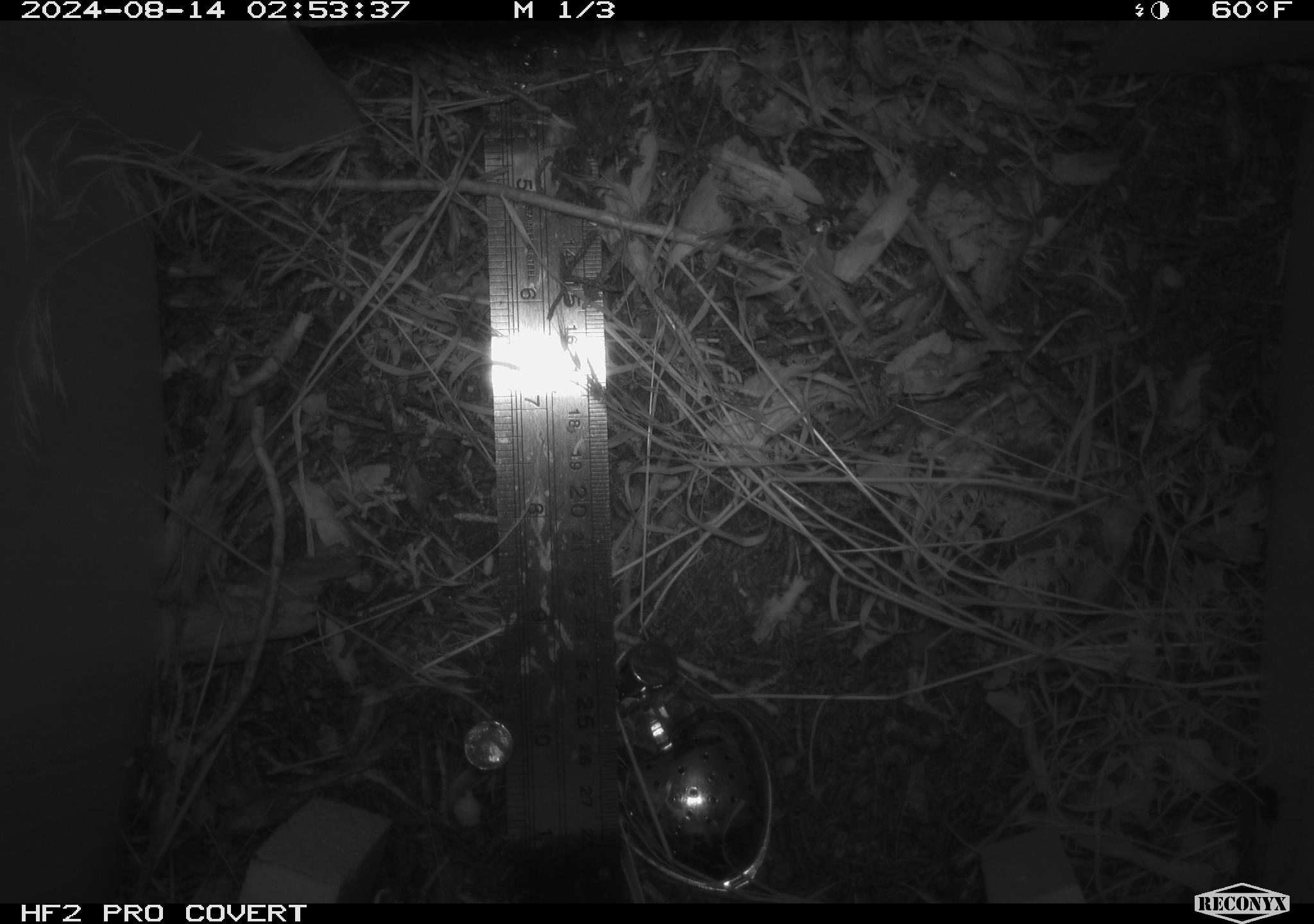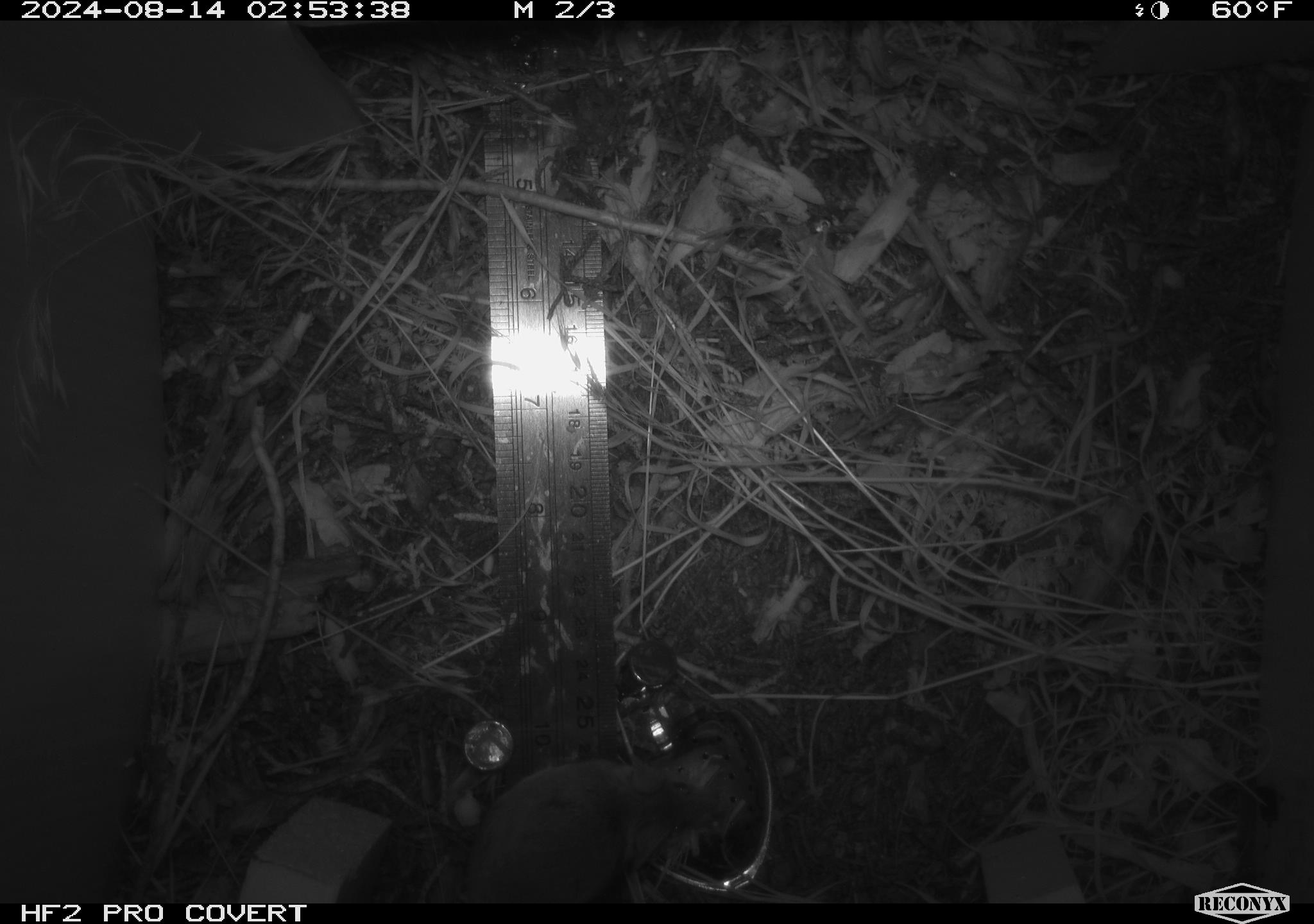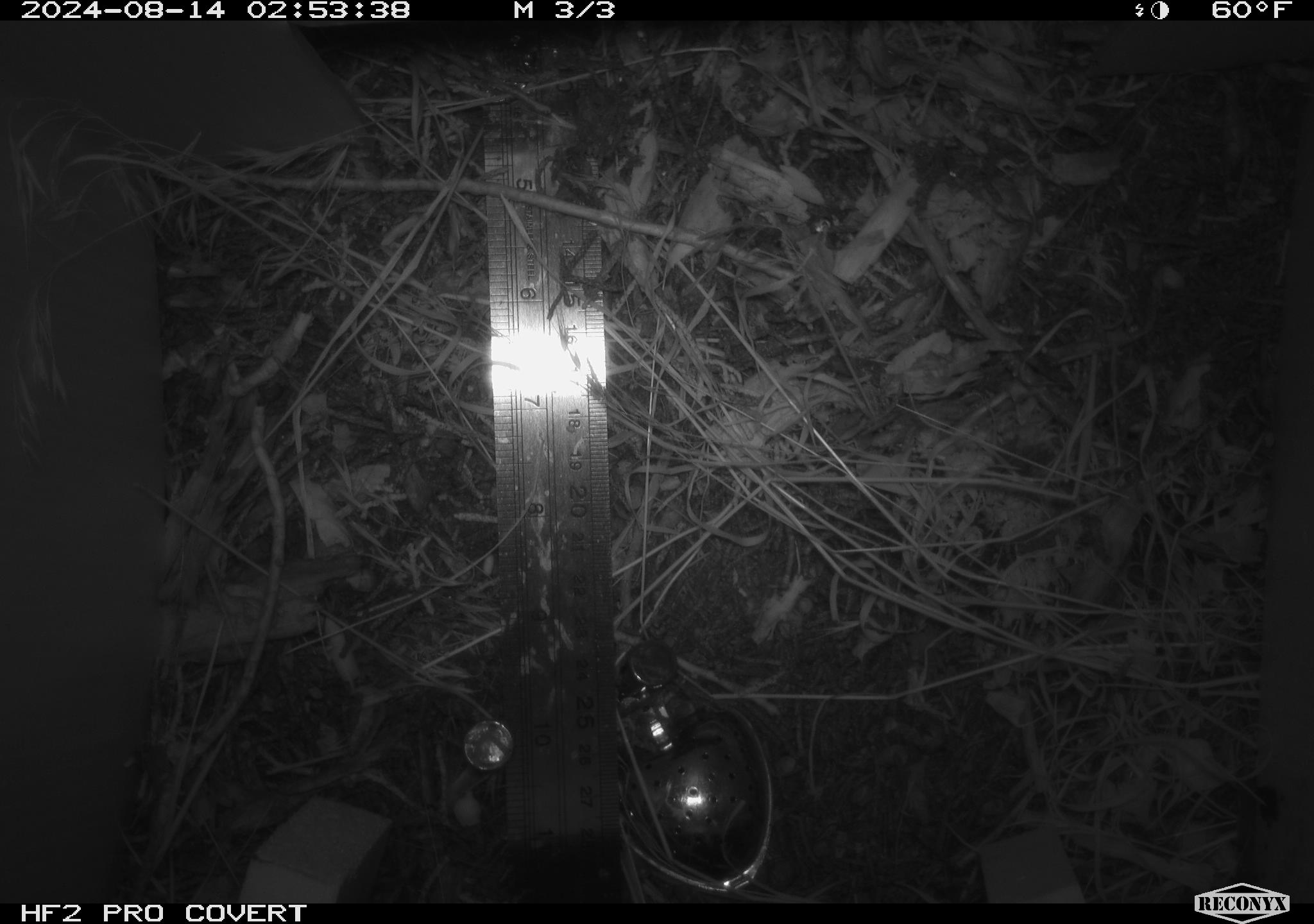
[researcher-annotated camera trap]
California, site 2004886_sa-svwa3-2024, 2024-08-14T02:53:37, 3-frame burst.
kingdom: Animalia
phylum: Chordata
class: Mammalia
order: Rodentia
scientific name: Rodentia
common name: mouse species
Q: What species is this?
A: Mouse species (Rodentia).